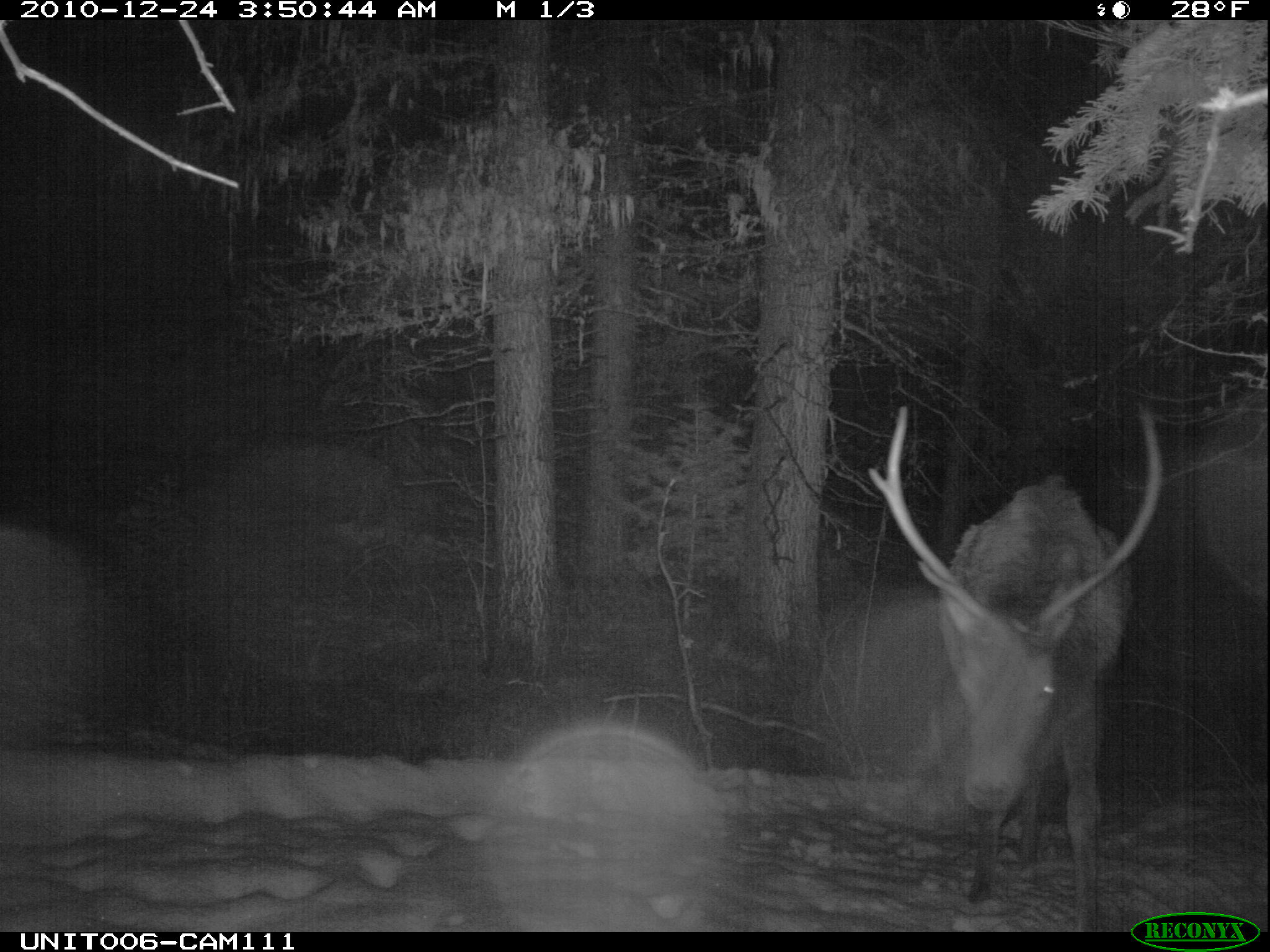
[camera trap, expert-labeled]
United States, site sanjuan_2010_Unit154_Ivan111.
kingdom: Animalia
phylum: Chordata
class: Mammalia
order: Artiodactyla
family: Cervidae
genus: Cervus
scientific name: Cervus elaphus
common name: red deer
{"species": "Cervus elaphus (red deer)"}